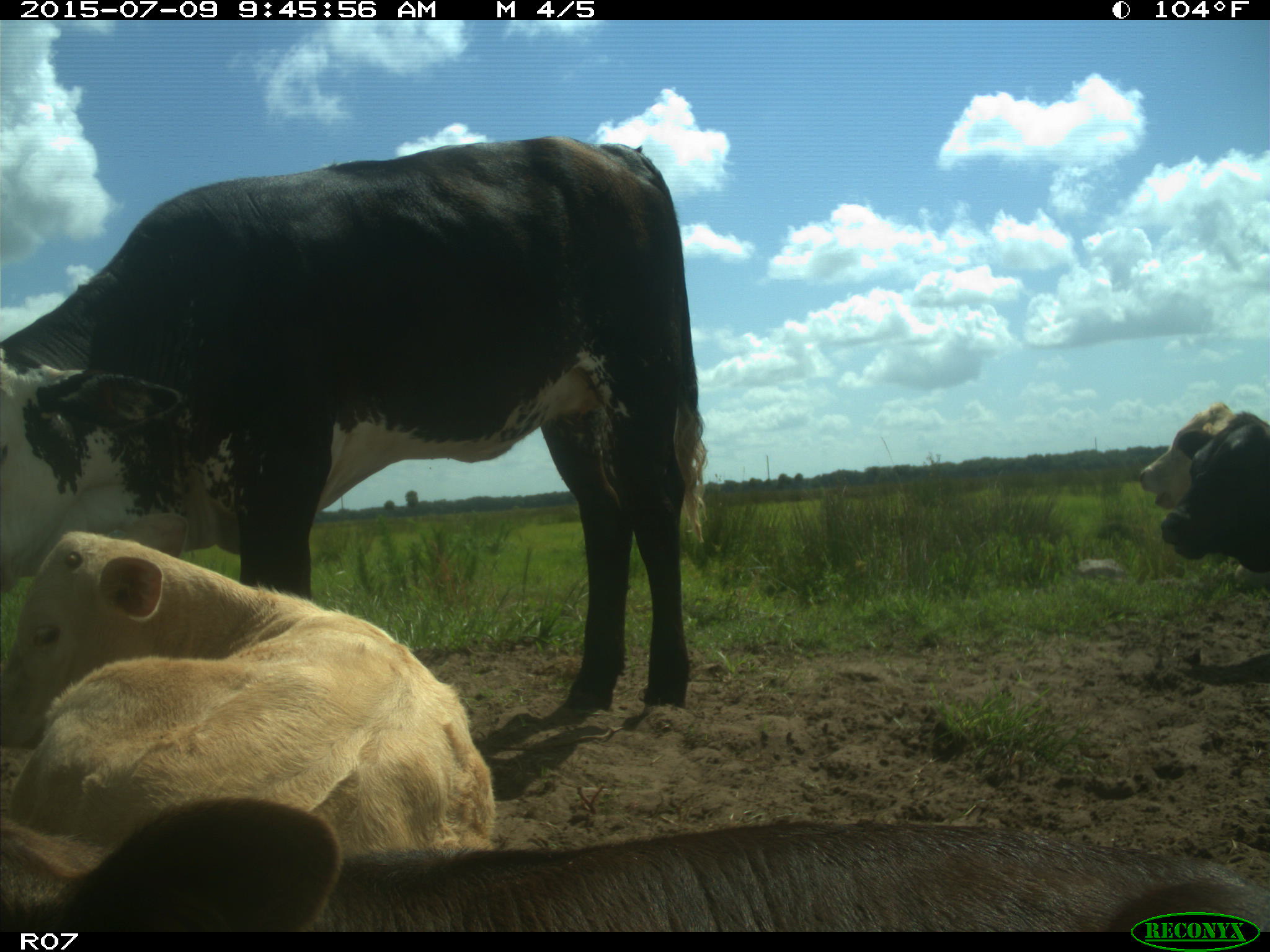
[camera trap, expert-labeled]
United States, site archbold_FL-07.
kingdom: Animalia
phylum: Chordata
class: Mammalia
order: Artiodactyla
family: Bovidae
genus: Bos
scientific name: Bos taurus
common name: domestic cow